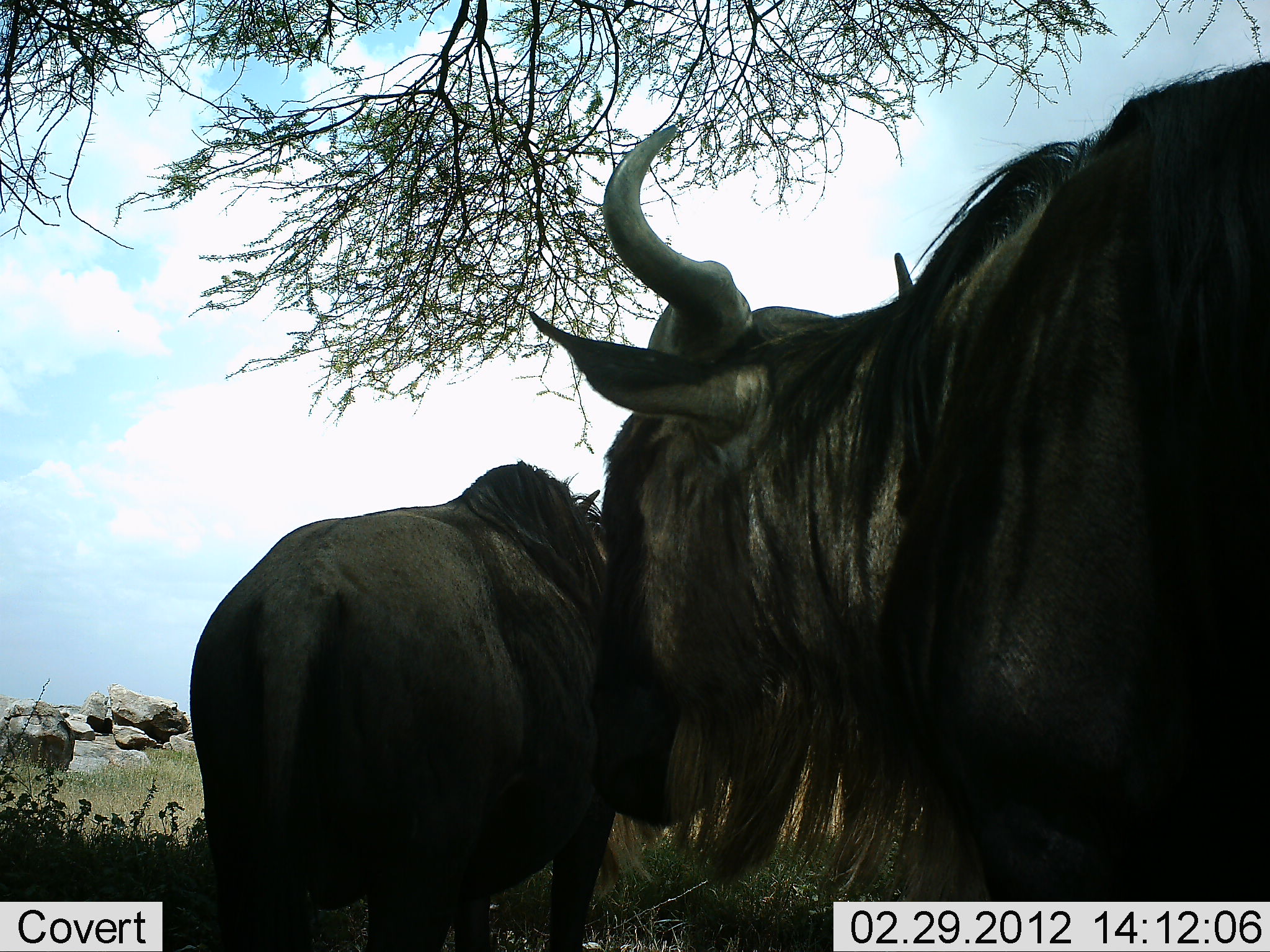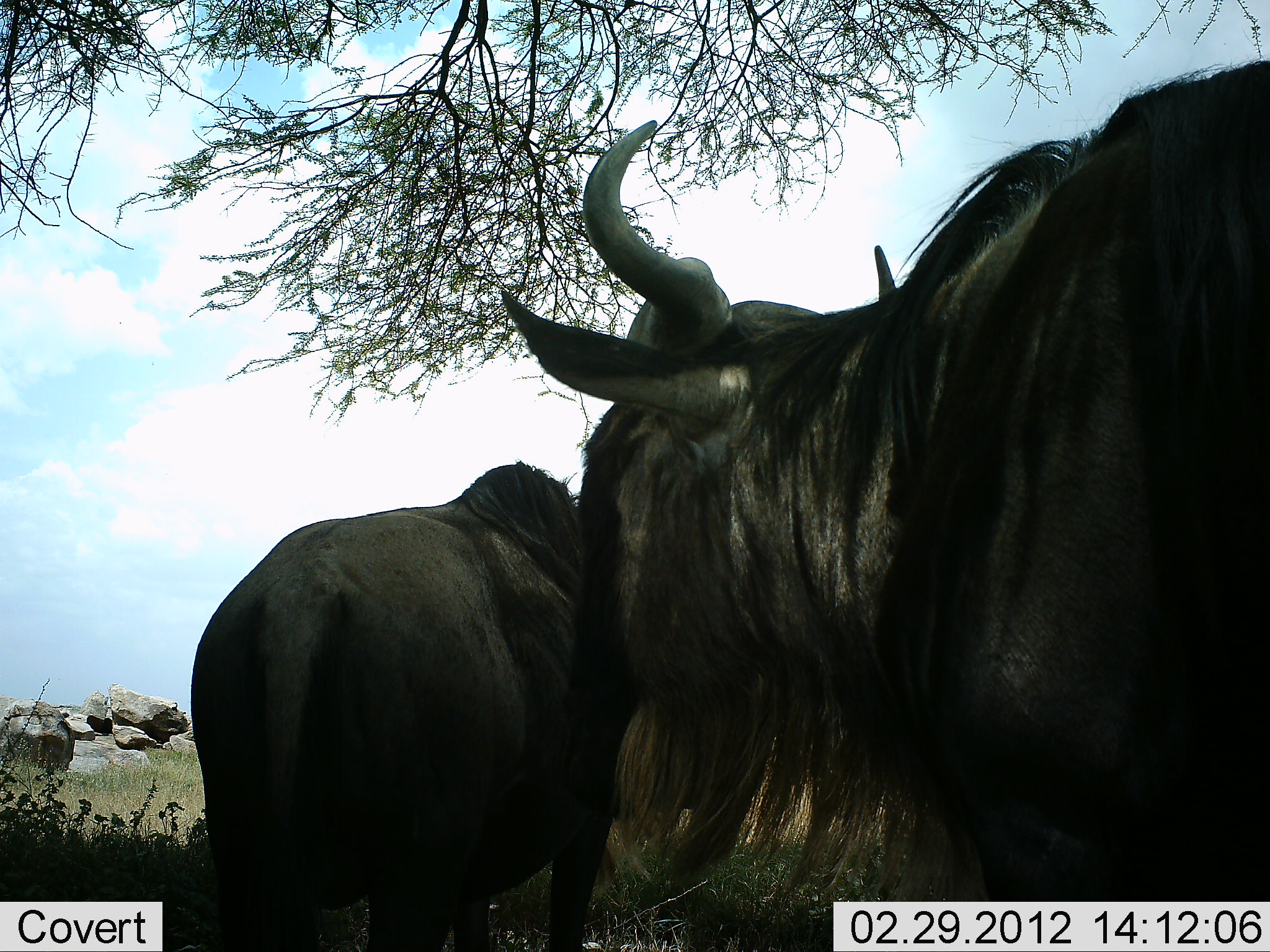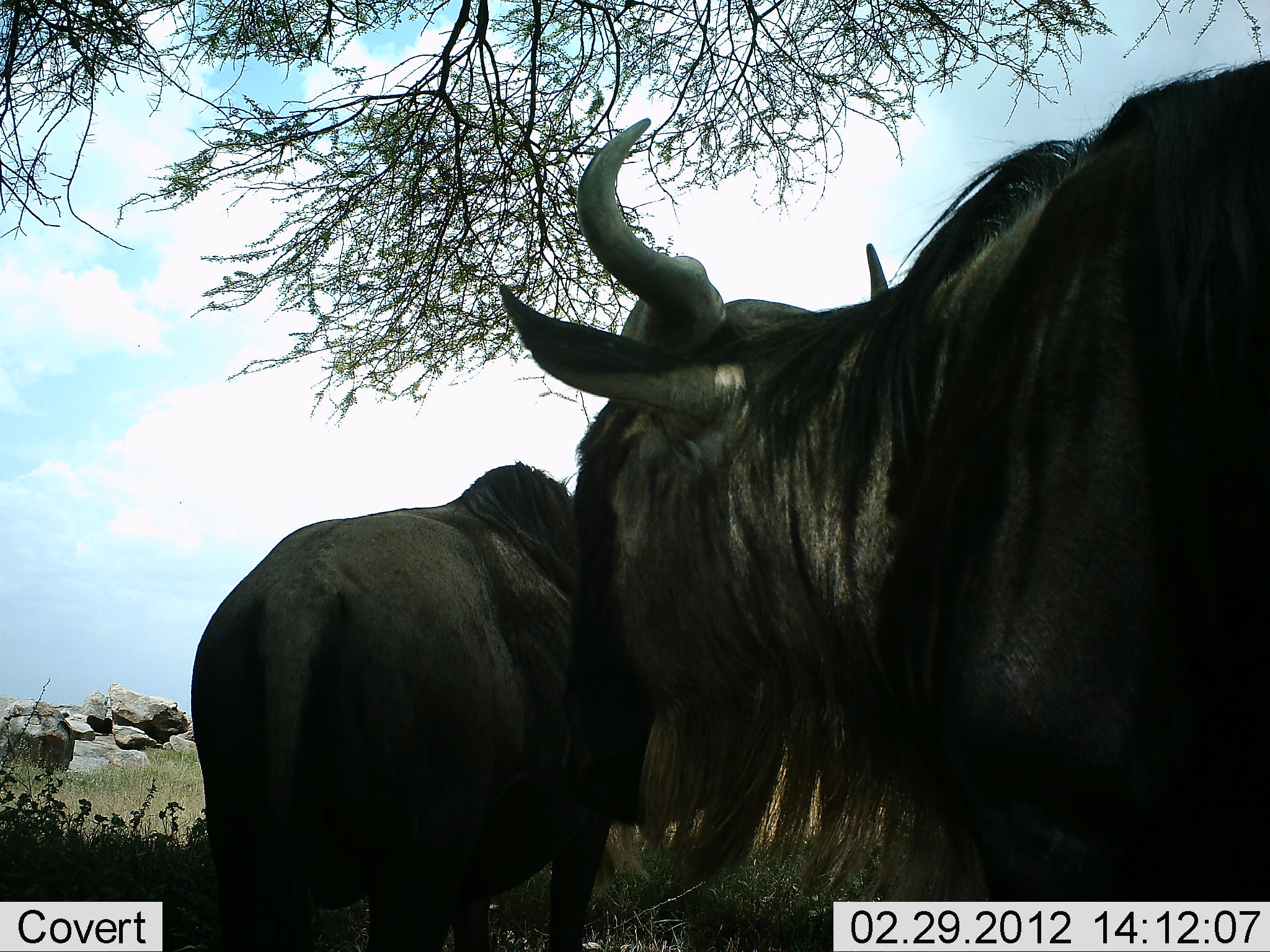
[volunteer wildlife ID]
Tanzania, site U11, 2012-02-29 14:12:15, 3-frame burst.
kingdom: Animalia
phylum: Chordata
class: Mammalia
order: Artiodactyla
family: Bovidae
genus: Connochaetes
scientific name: Connochaetes taurinus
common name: blue wildebeest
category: wildebeest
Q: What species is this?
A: Wildebeest (blue wildebeest) (Connochaetes taurinus).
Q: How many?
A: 2.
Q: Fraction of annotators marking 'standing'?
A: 93%.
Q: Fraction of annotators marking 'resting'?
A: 0%.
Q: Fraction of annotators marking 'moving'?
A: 0%.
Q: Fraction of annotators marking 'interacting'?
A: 0%.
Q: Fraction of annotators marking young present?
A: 0%.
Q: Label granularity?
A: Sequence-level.